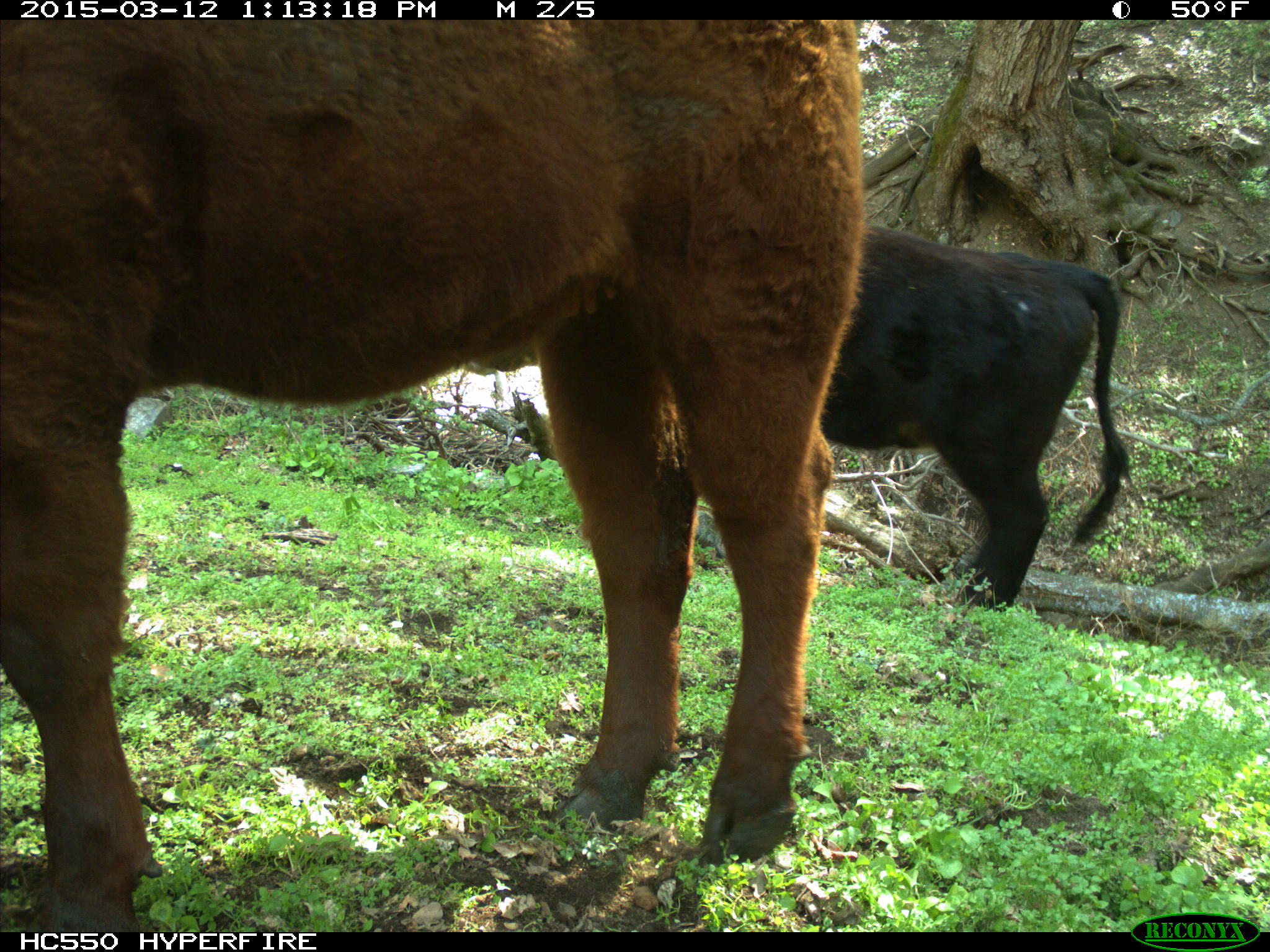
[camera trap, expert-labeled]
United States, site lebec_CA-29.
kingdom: Animalia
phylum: Chordata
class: Mammalia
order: Artiodactyla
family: Bovidae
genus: Bos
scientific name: Bos taurus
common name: domestic cow